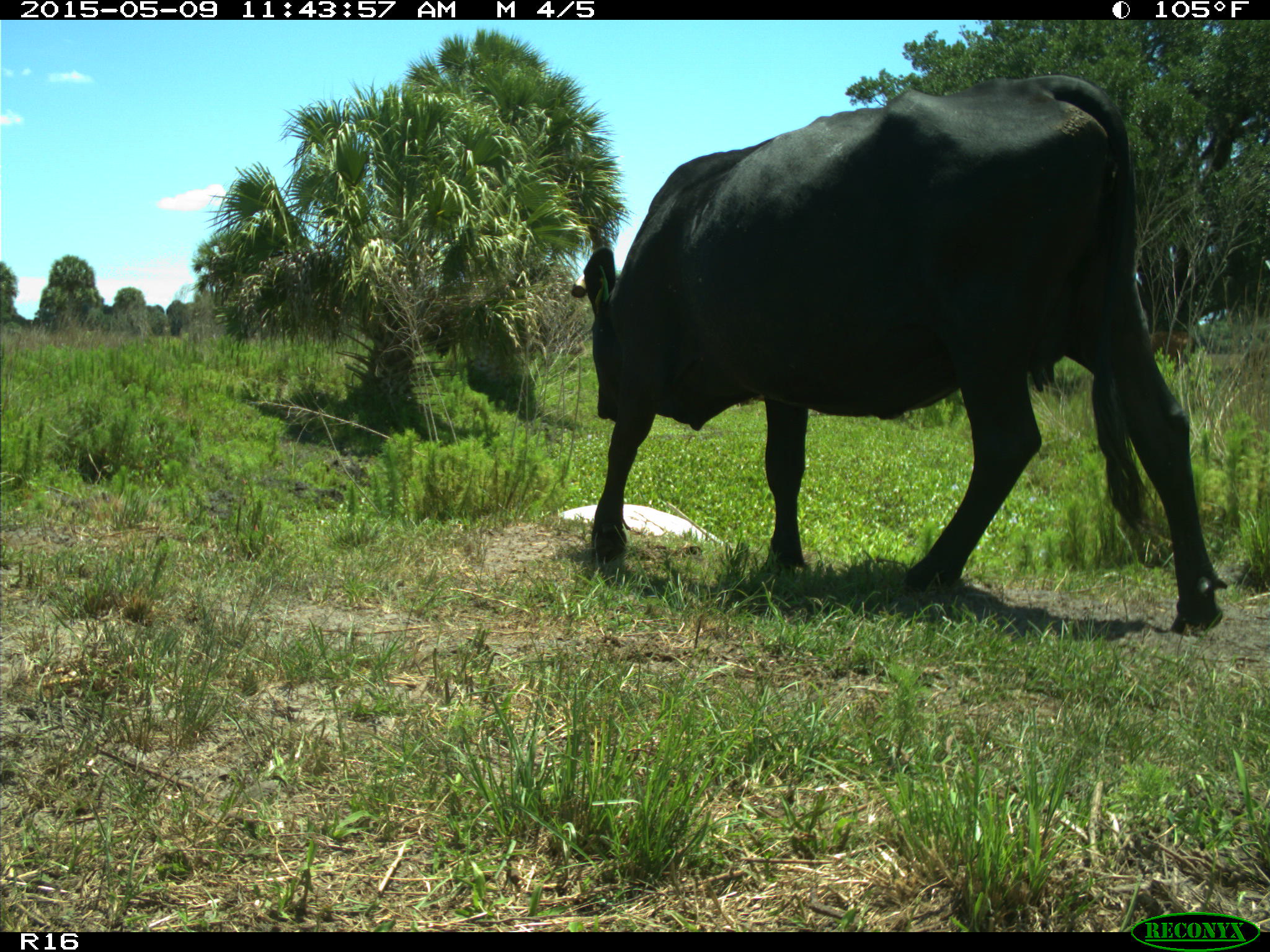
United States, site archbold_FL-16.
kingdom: Animalia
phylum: Chordata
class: Mammalia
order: Artiodactyla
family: Bovidae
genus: Bos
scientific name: Bos taurus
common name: domestic cow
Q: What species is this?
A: Bos taurus (domestic cow).